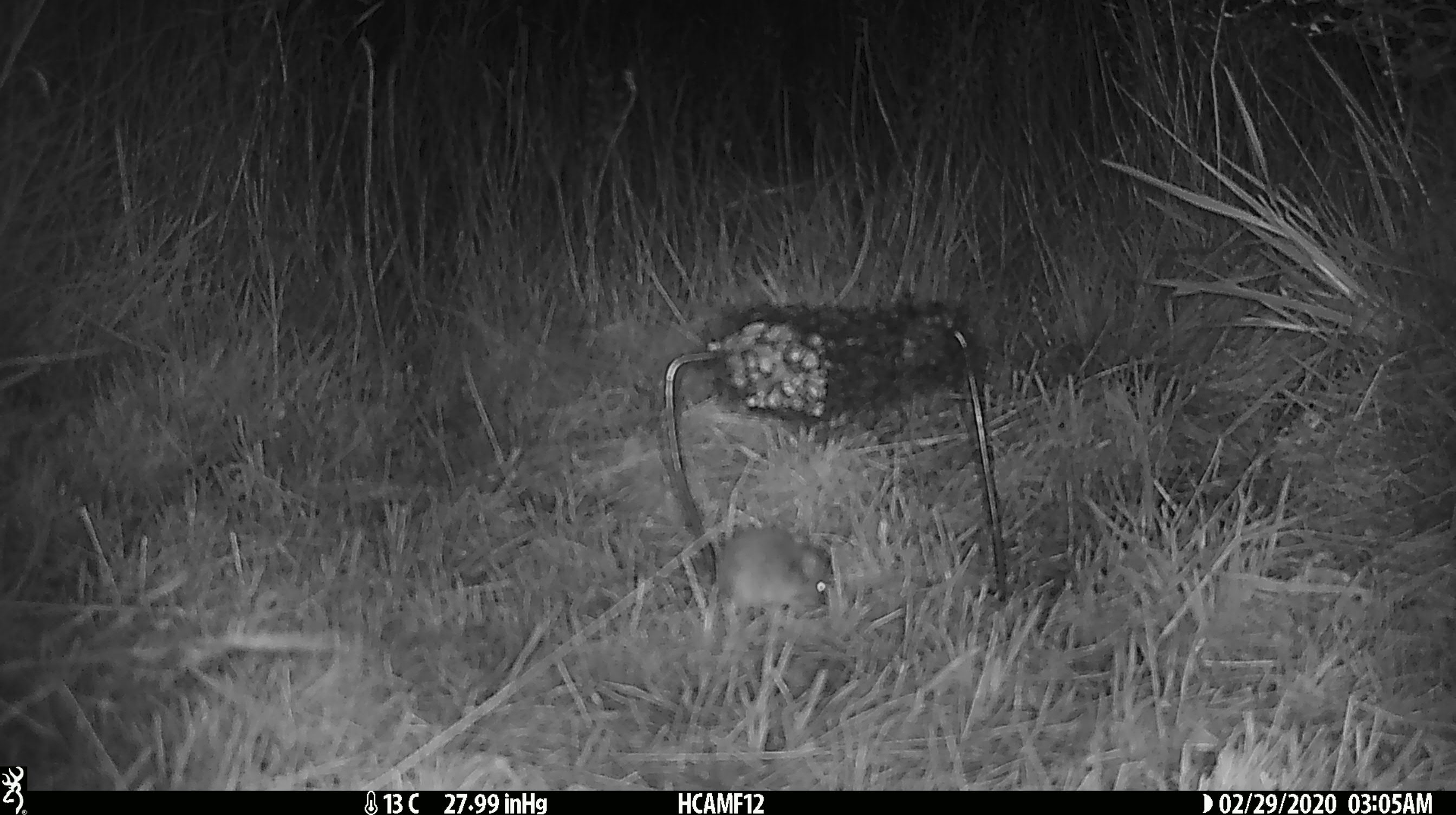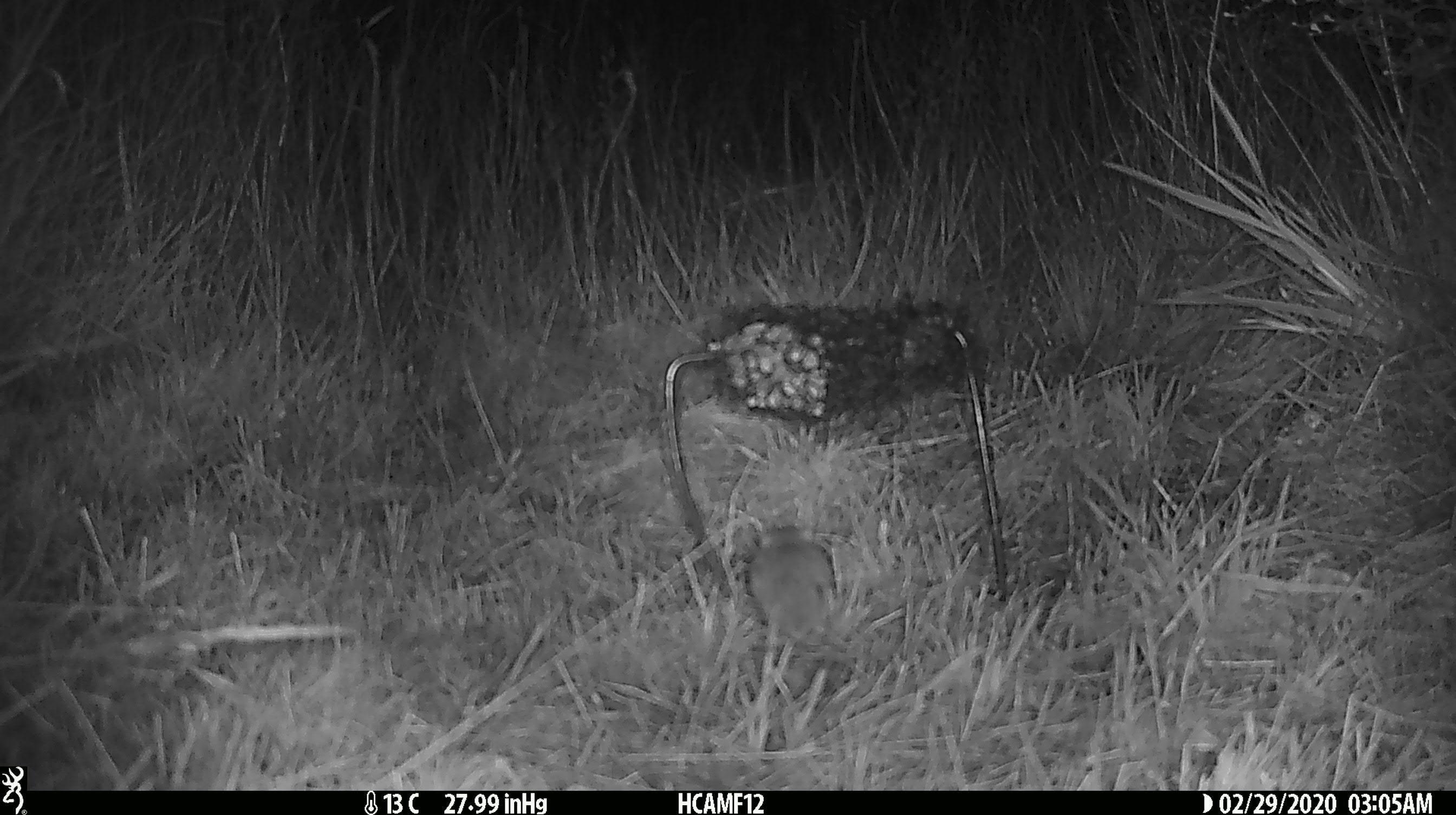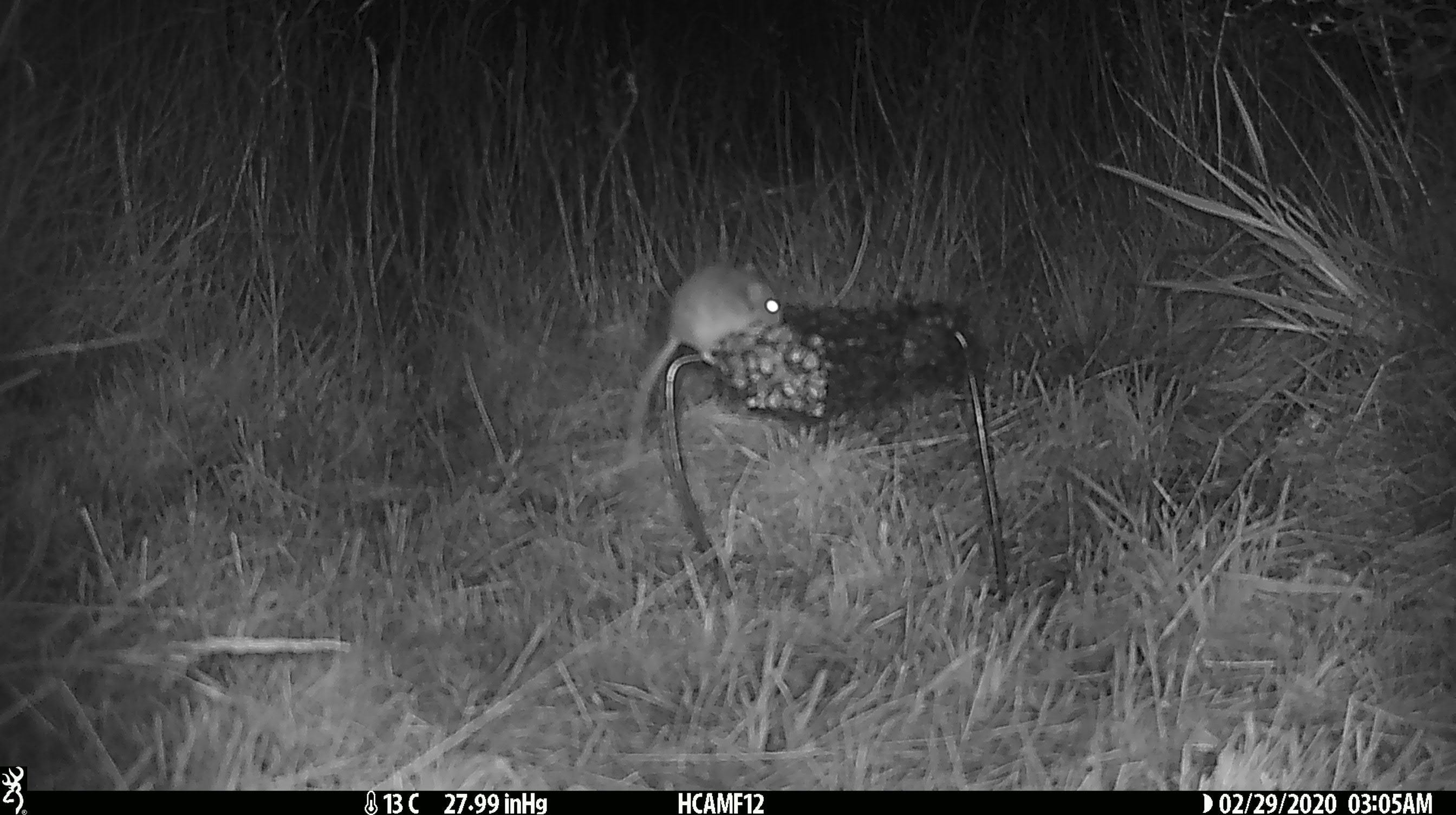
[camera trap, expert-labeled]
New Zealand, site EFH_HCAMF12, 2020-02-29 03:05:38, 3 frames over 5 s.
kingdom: Animalia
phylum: Chordata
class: Mammalia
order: Rodentia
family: Muridae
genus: Mus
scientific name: Mus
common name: mouse